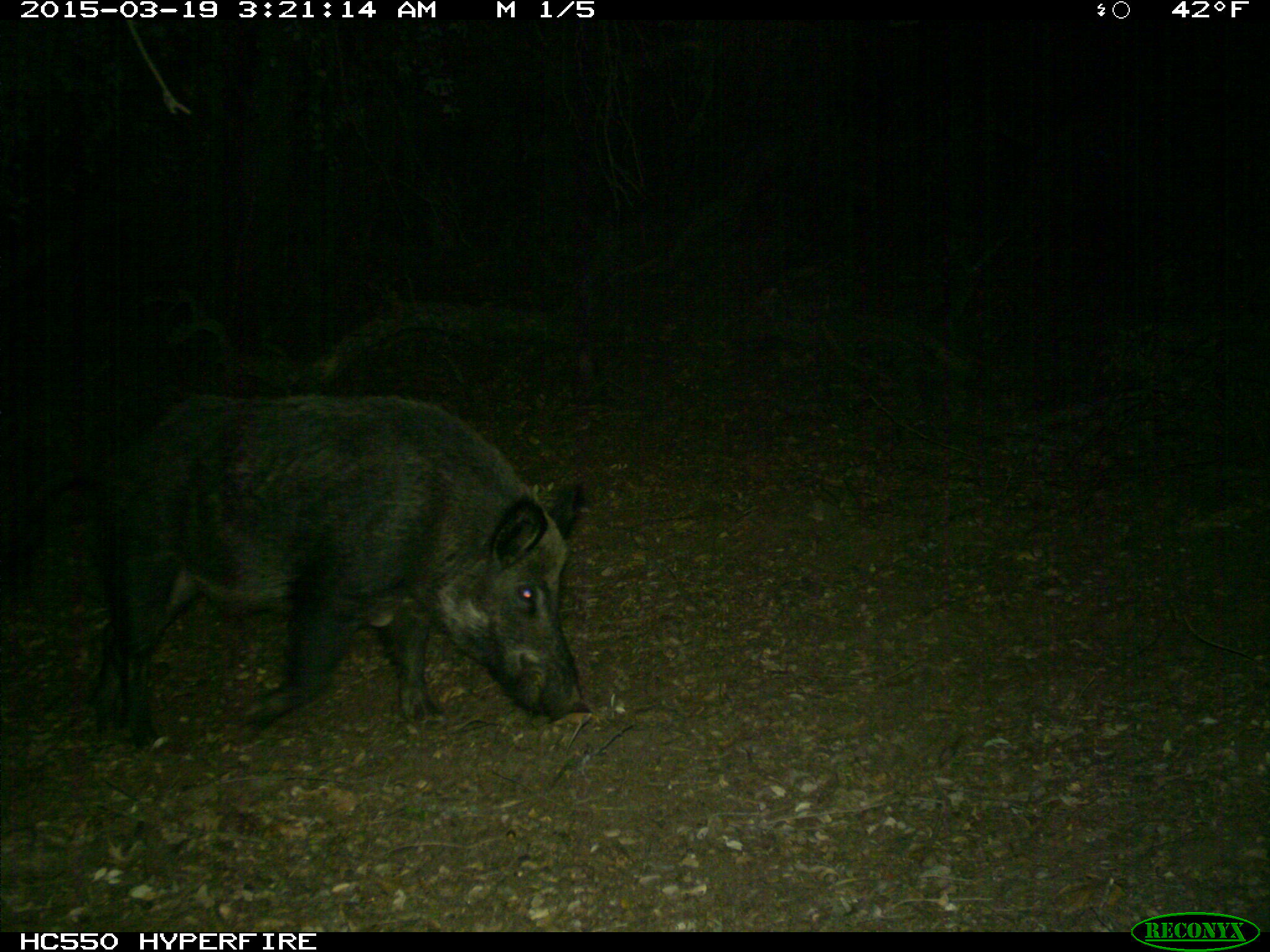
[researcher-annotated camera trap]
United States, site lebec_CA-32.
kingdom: Animalia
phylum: Chordata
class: Mammalia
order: Artiodactyla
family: Suidae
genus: Sus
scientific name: Sus scrofa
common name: wild boar